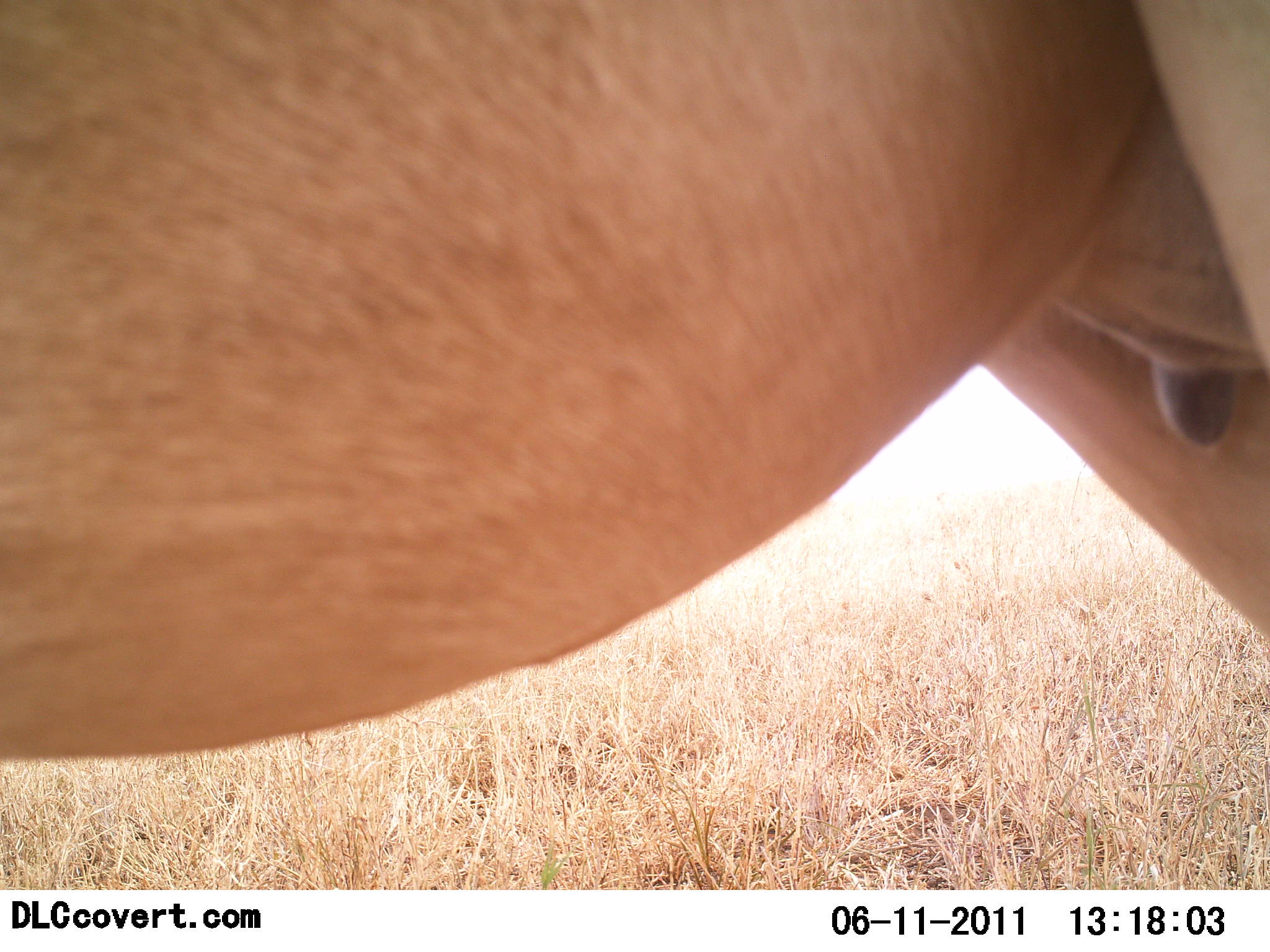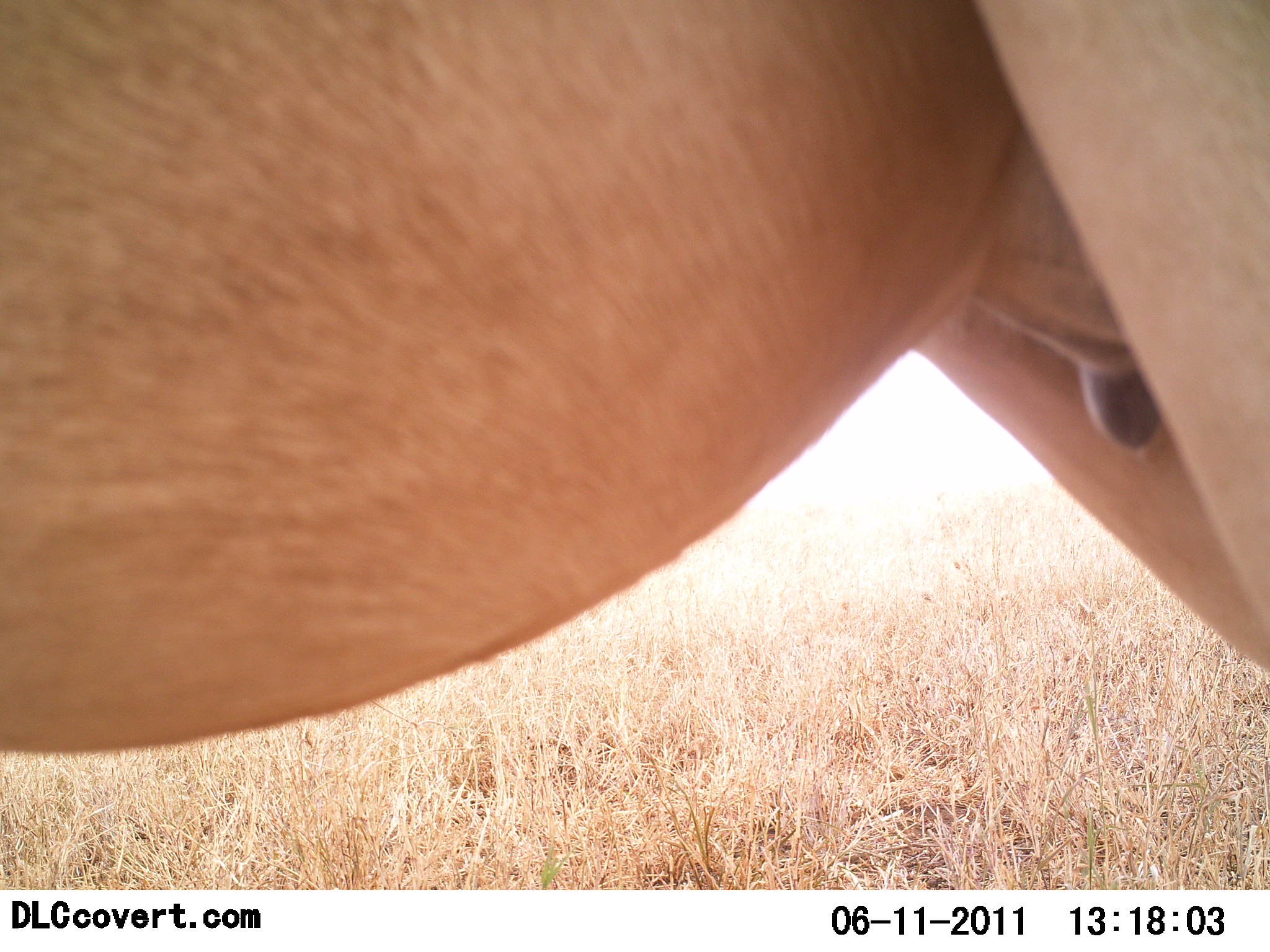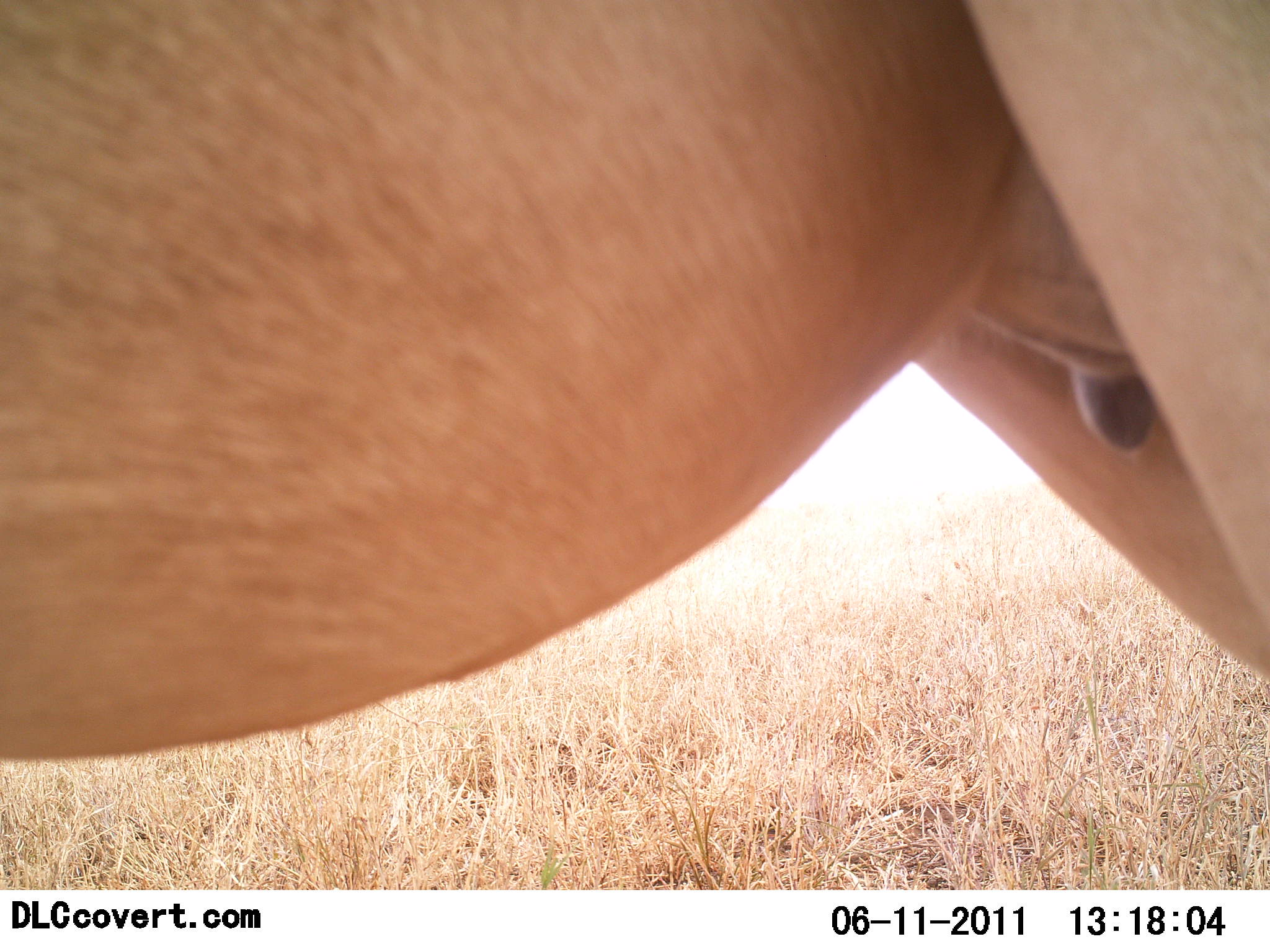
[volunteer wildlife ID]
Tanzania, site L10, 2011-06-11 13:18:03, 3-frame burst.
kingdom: Animalia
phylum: Chordata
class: Mammalia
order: Artiodactyla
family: Bovidae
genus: Alcelaphus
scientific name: Alcelaphus buselaphus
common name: hartebeest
Hartebeest (Alcelaphus buselaphus), count 1. Behavior (volunteer vote fractions): standing 91%, resting 0%, moving 0%, interacting 9%. Young present (vote fraction): 0%. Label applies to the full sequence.